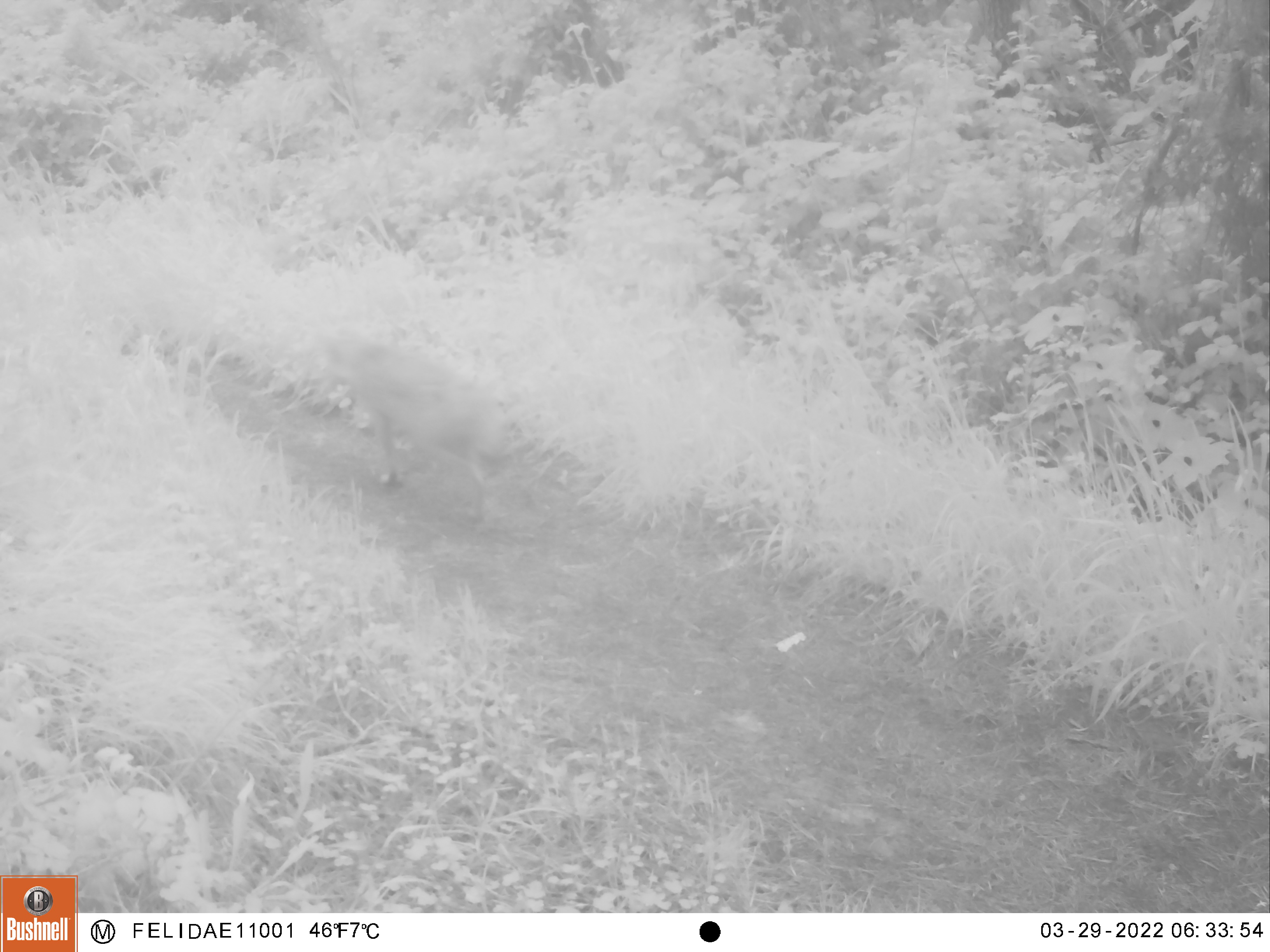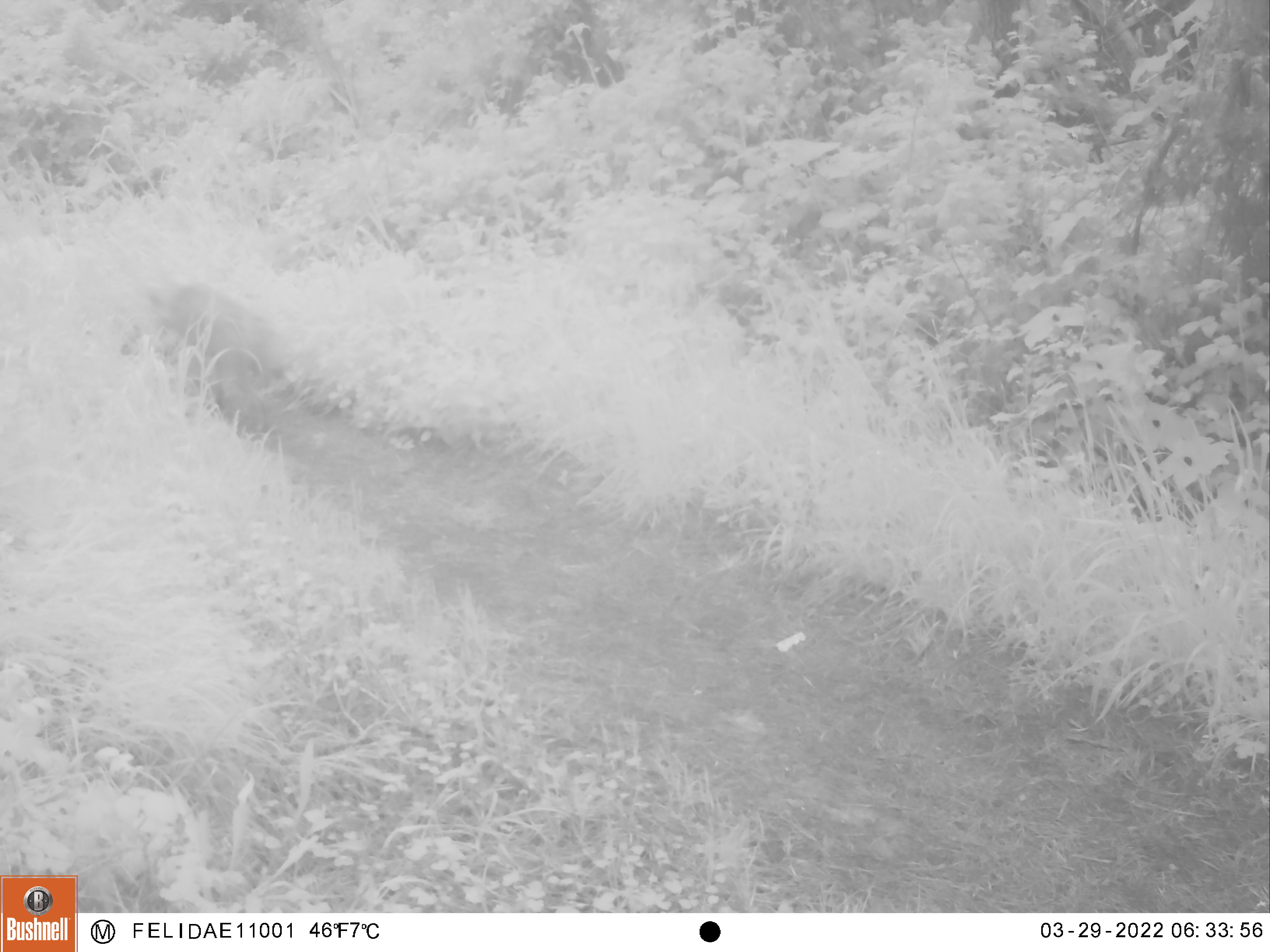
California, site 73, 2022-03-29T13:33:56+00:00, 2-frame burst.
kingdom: Animalia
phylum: Chordata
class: Mammalia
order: Carnivora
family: Canidae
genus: Canis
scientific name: Canis latrans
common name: coyote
Coyote (Canis latrans).